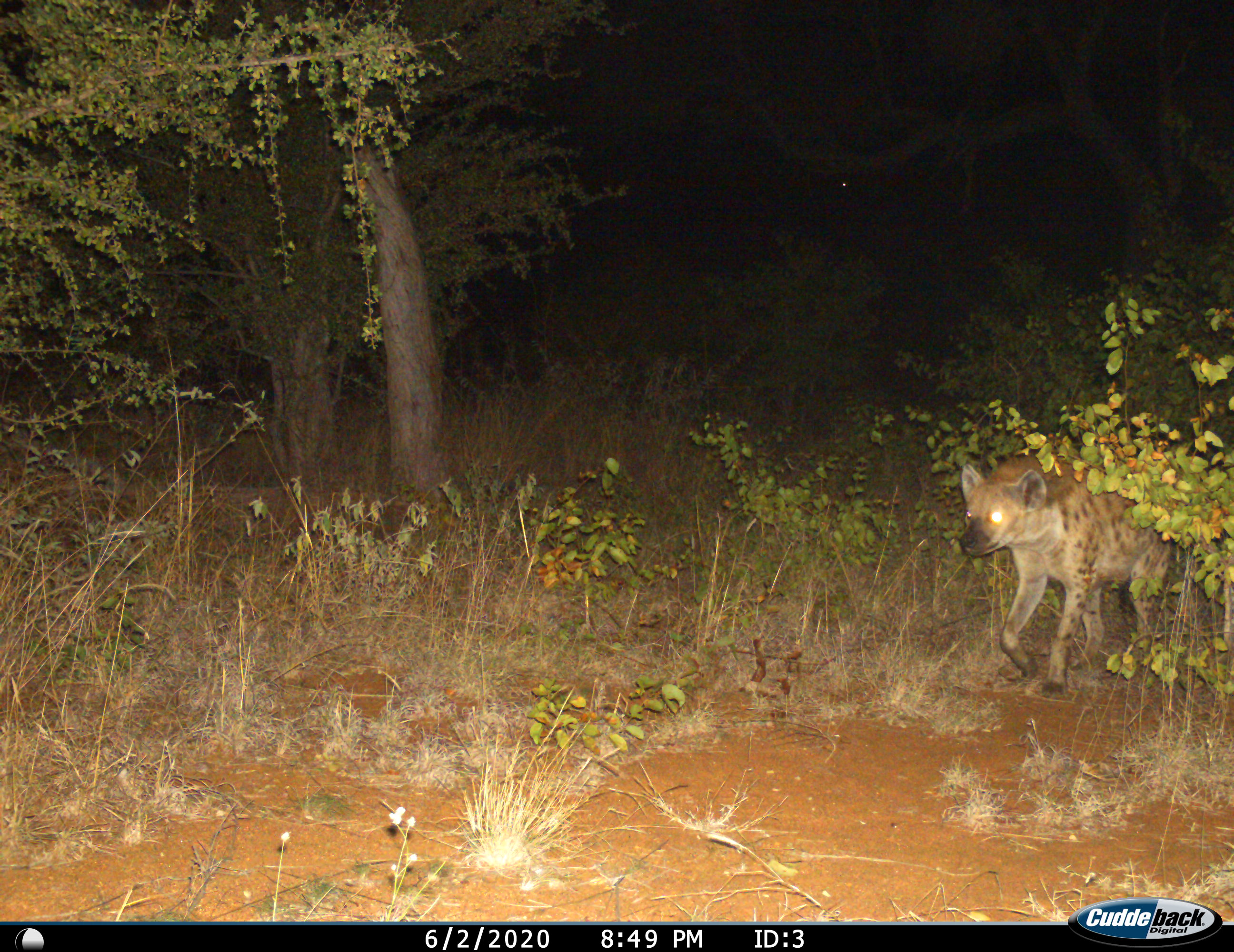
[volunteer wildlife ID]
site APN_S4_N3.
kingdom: Animalia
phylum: Chordata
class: Mammalia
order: Carnivora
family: Hyaenidae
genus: Crocuta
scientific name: Crocuta crocuta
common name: spotted hyena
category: hyenaspotted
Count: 1.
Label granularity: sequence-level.